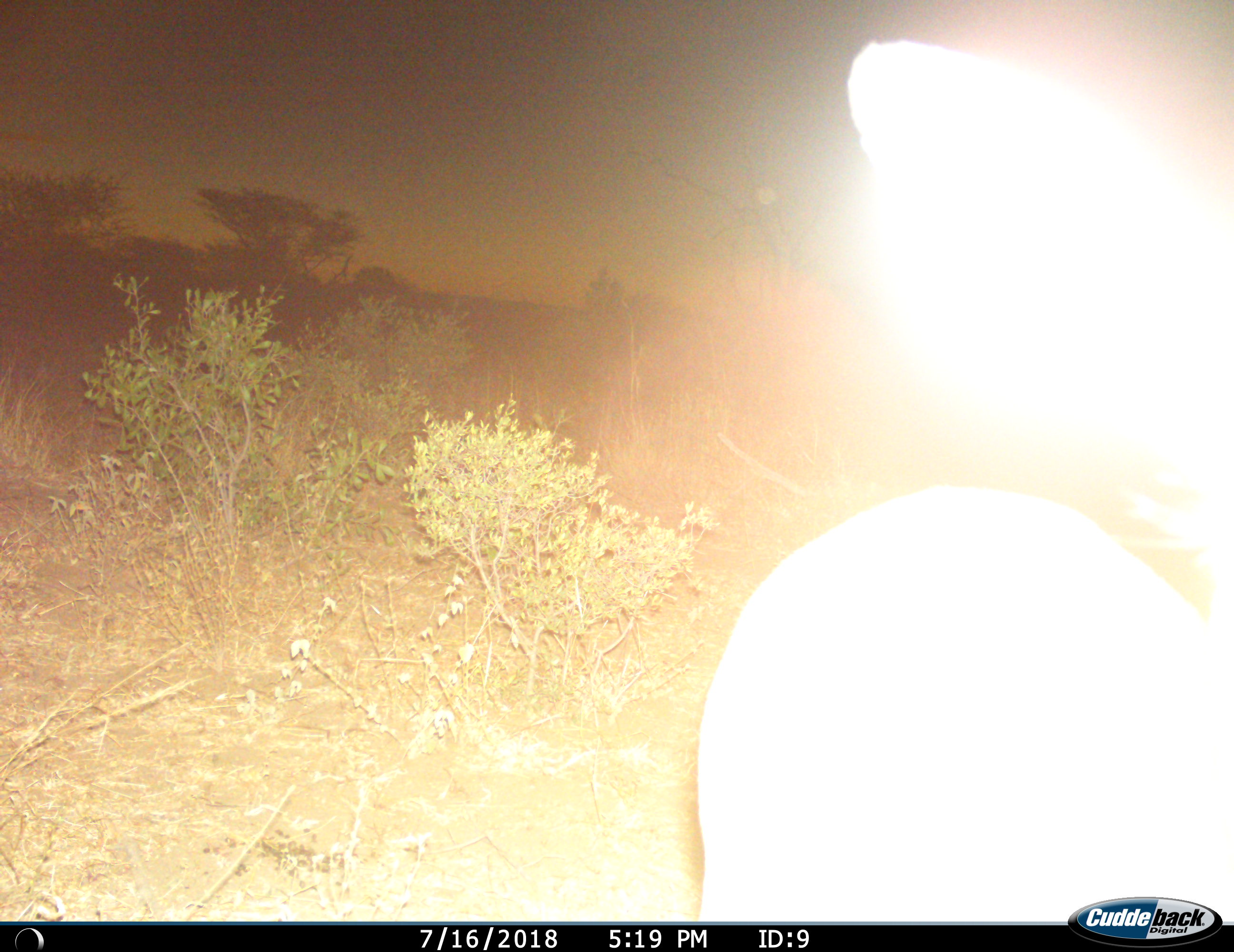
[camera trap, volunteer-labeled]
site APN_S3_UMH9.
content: unidentified animal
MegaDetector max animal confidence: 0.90